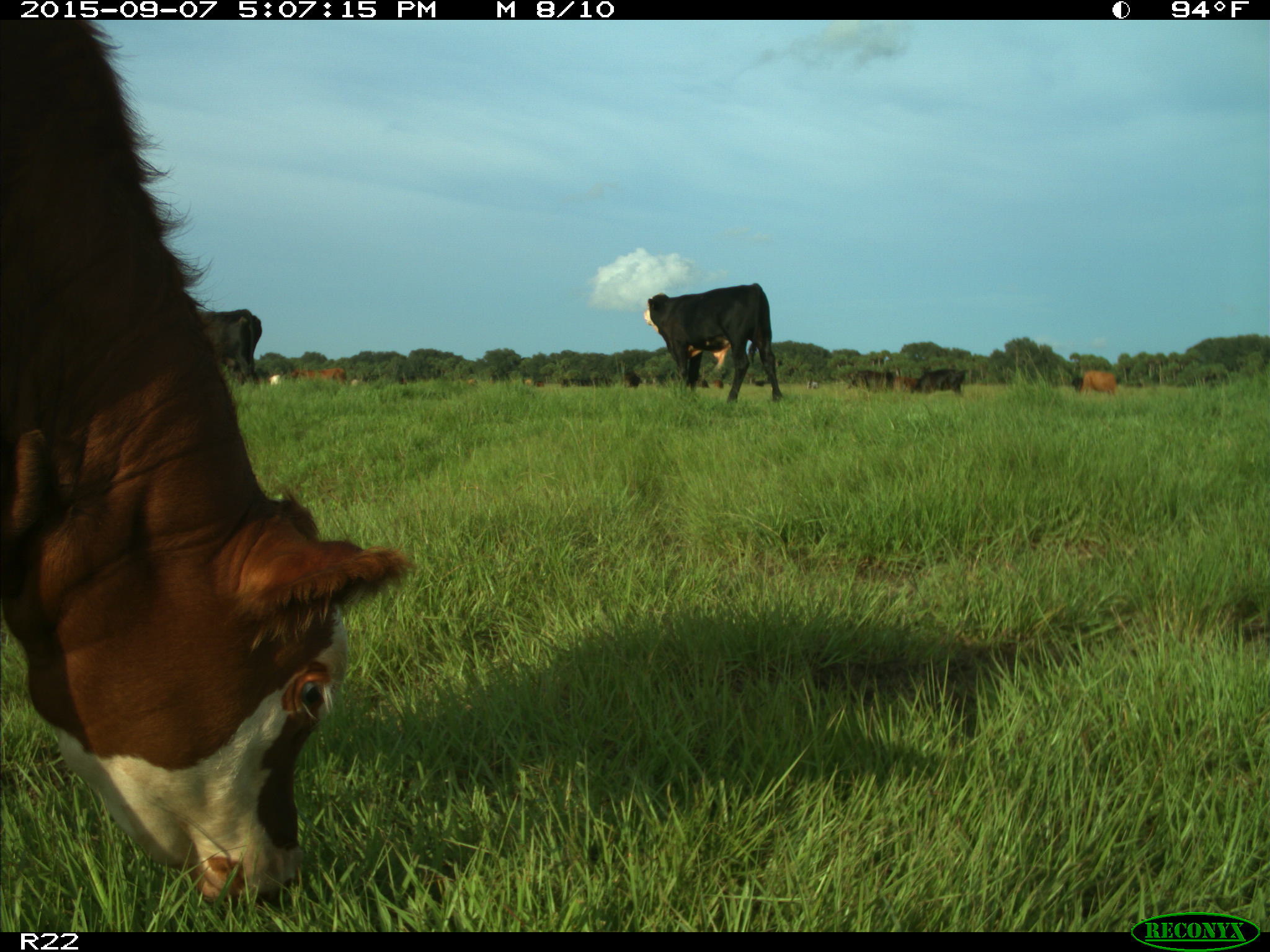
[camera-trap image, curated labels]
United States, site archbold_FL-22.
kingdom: Animalia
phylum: Chordata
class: Mammalia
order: Artiodactyla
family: Bovidae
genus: Bos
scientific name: Bos taurus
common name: domestic cow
Bos taurus (domestic cow).